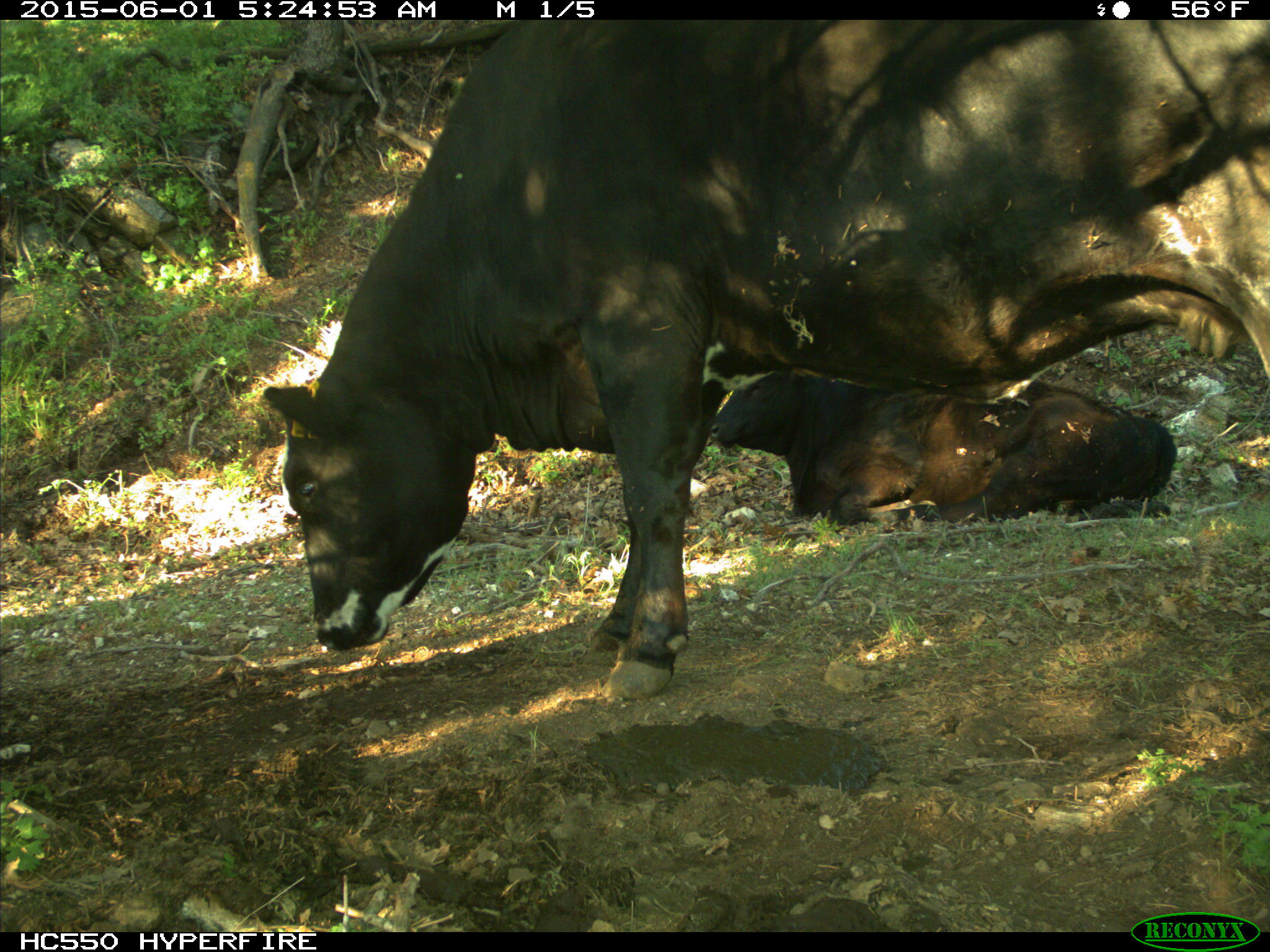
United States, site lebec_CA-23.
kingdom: Animalia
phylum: Chordata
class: Mammalia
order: Artiodactyla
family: Bovidae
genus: Bos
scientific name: Bos taurus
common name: domestic cow